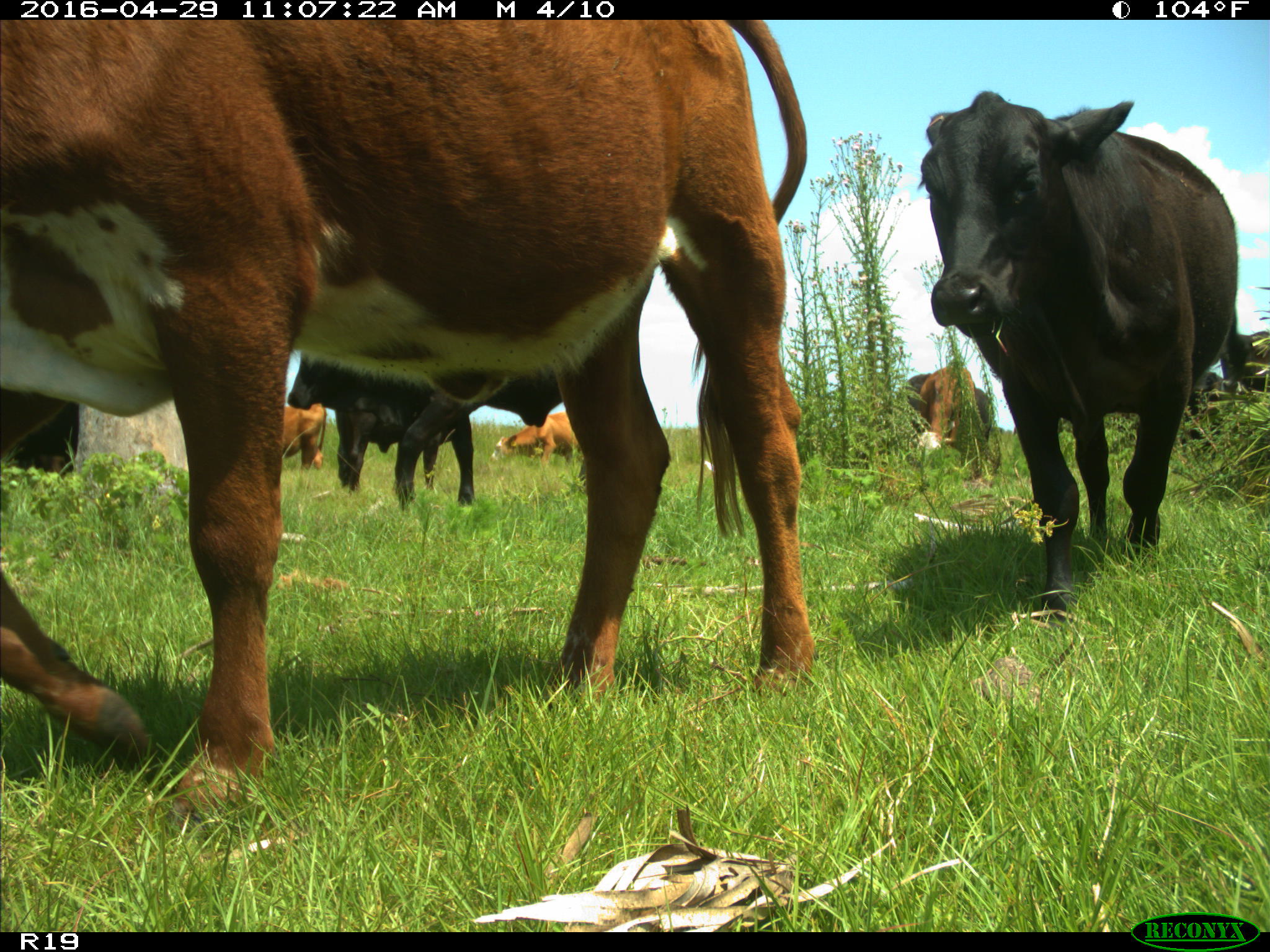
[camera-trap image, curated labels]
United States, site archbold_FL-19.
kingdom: Animalia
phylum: Chordata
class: Mammalia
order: Artiodactyla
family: Bovidae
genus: Bos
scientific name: Bos taurus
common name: domestic cow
Bos taurus (domestic cow).